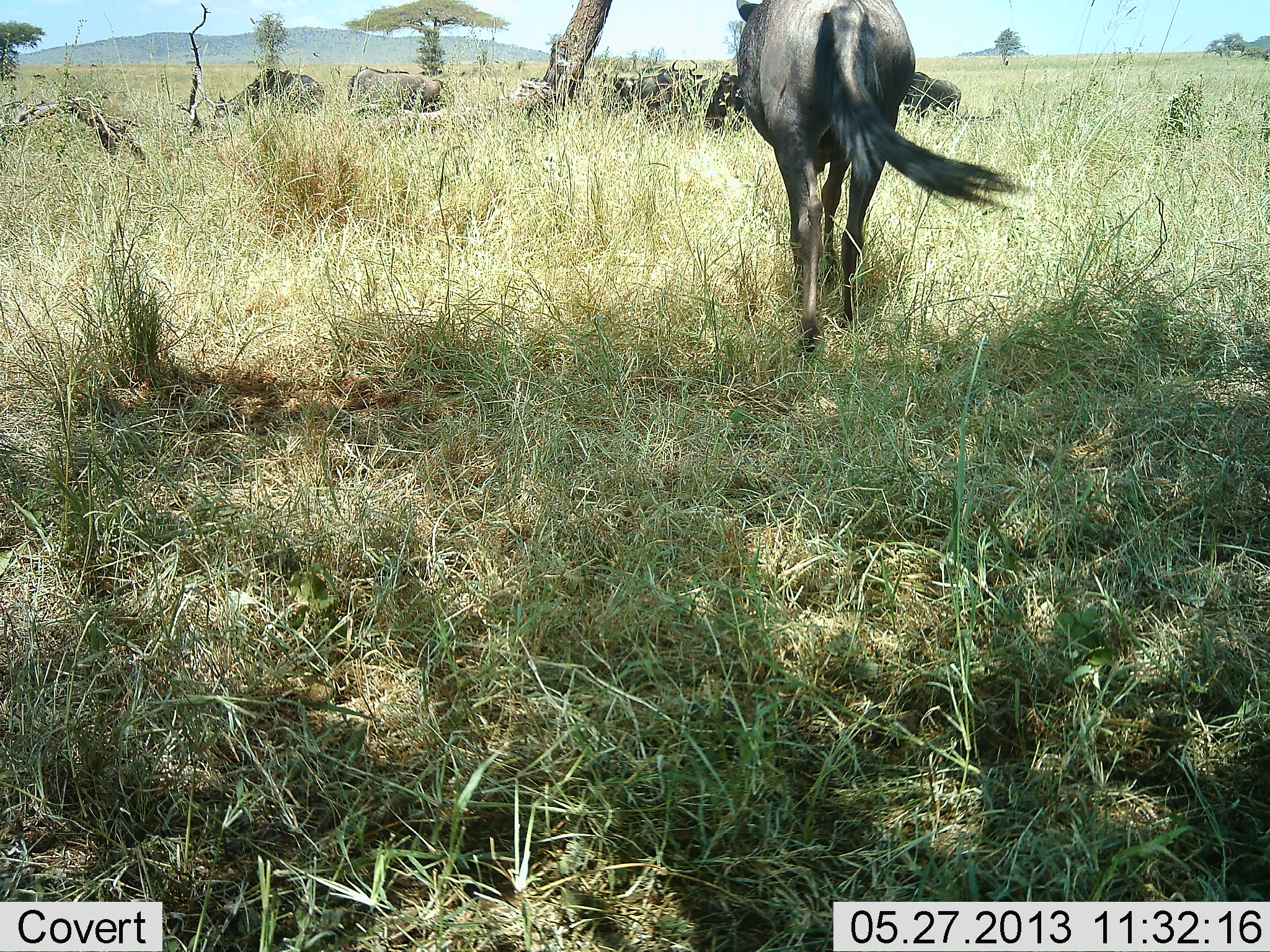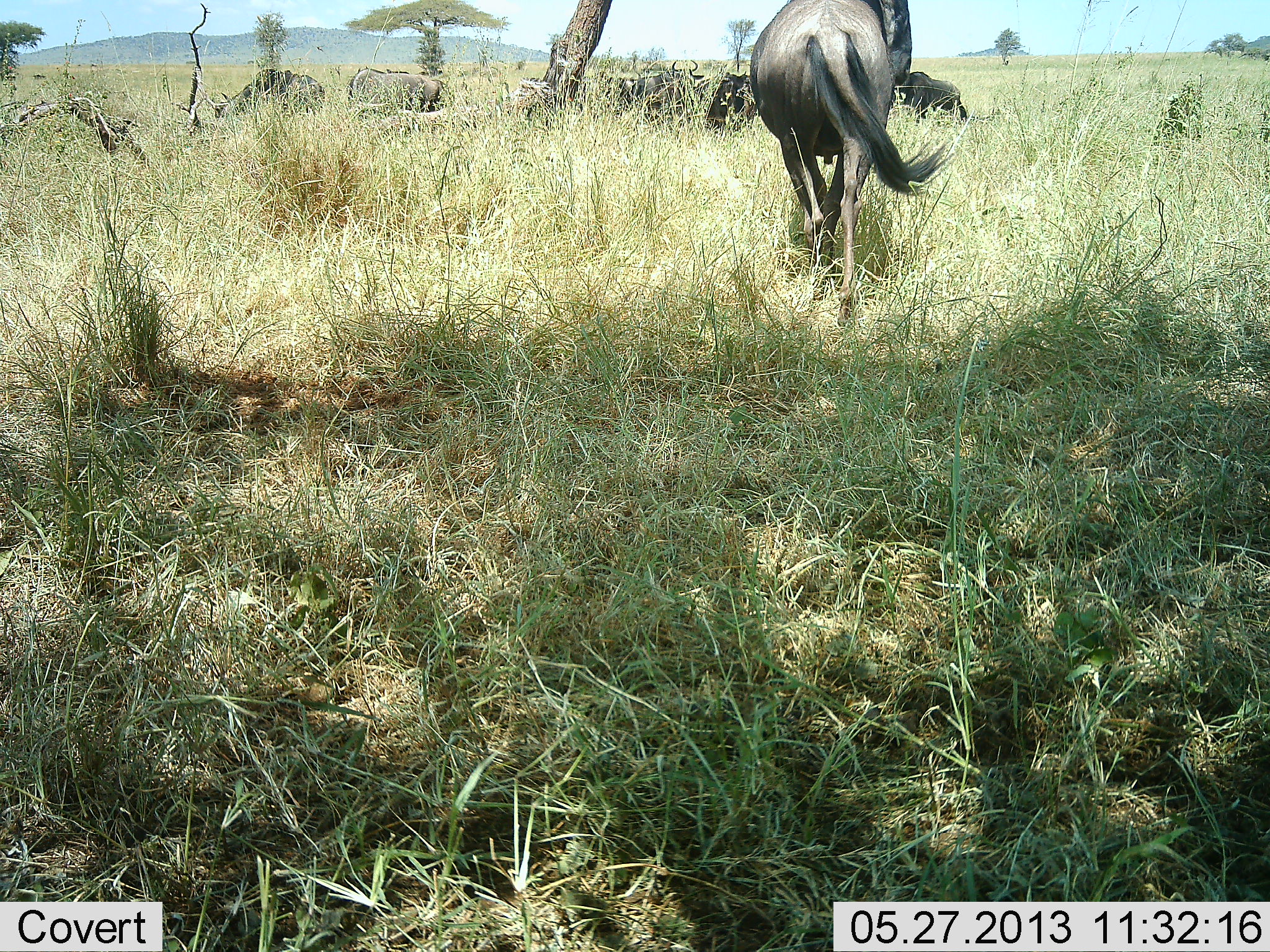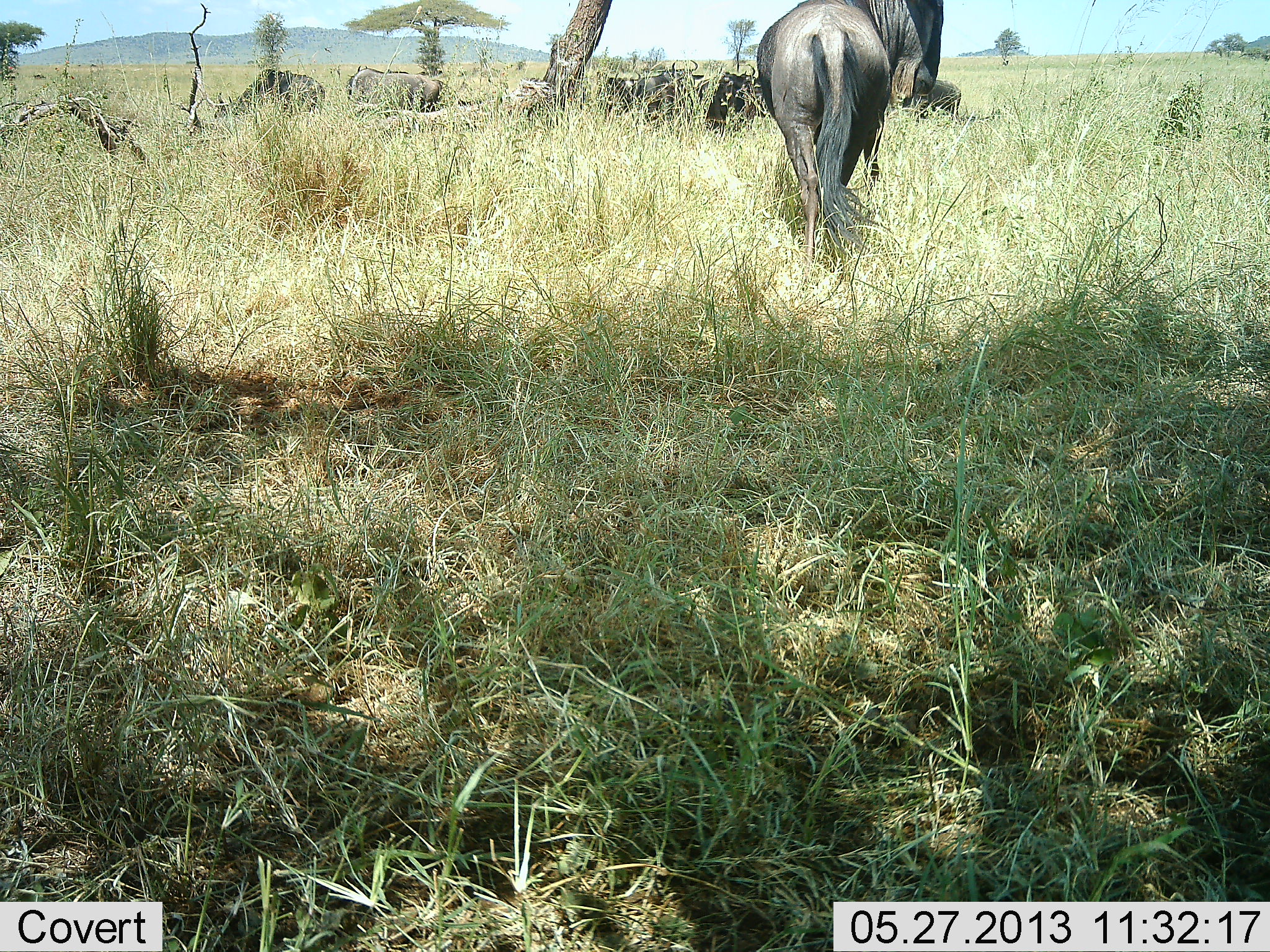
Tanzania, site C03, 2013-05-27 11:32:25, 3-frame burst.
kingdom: Animalia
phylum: Chordata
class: Mammalia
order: Artiodactyla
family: Bovidae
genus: Connochaetes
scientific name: Connochaetes taurinus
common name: blue wildebeest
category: wildebeest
Wildebeest (blue wildebeest) (Connochaetes taurinus), count 7. Behavior (volunteer vote fractions): standing 90%, resting 30%, moving 70%, interacting 0%. Young present (vote fraction): 0%. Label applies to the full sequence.